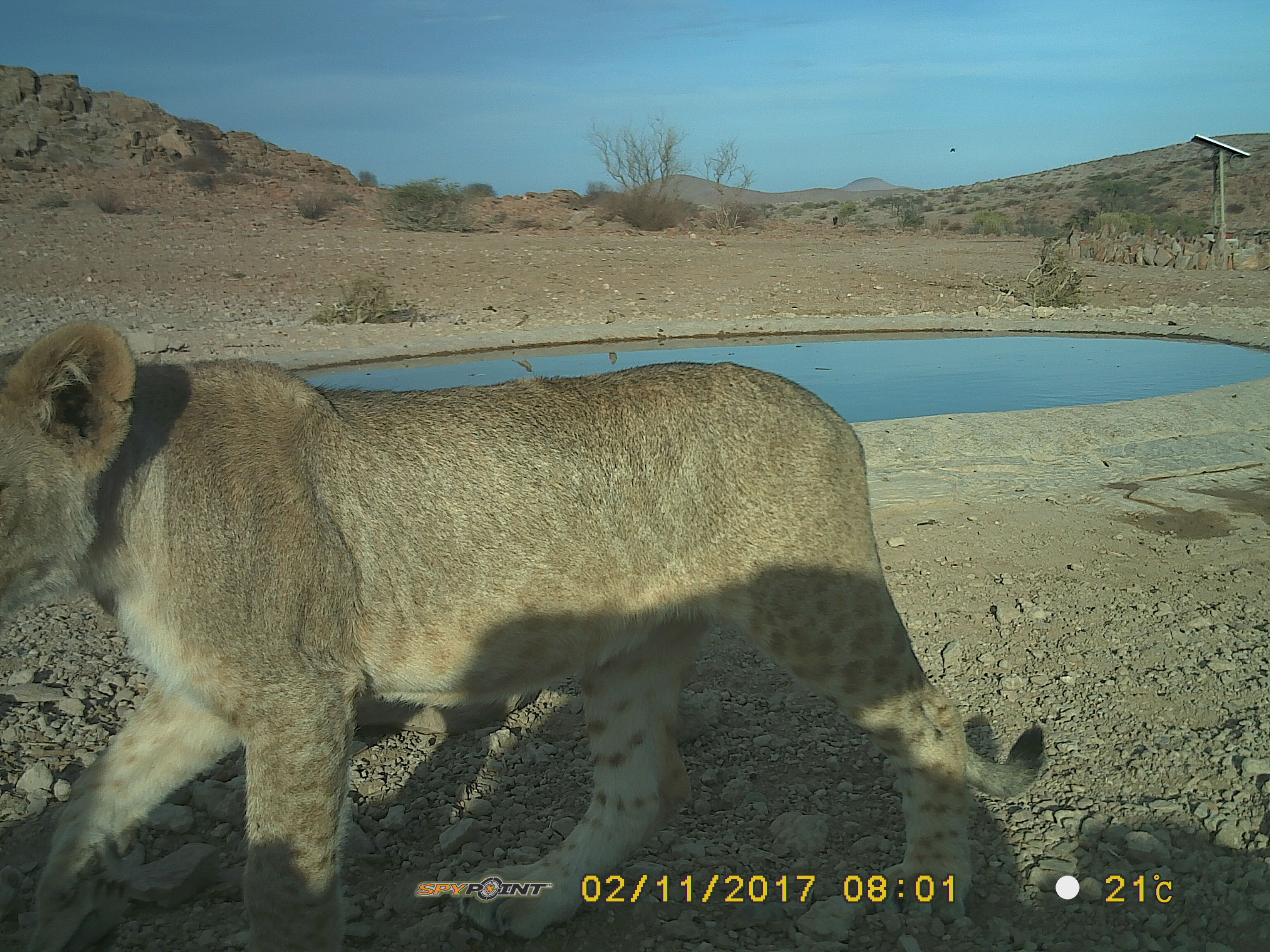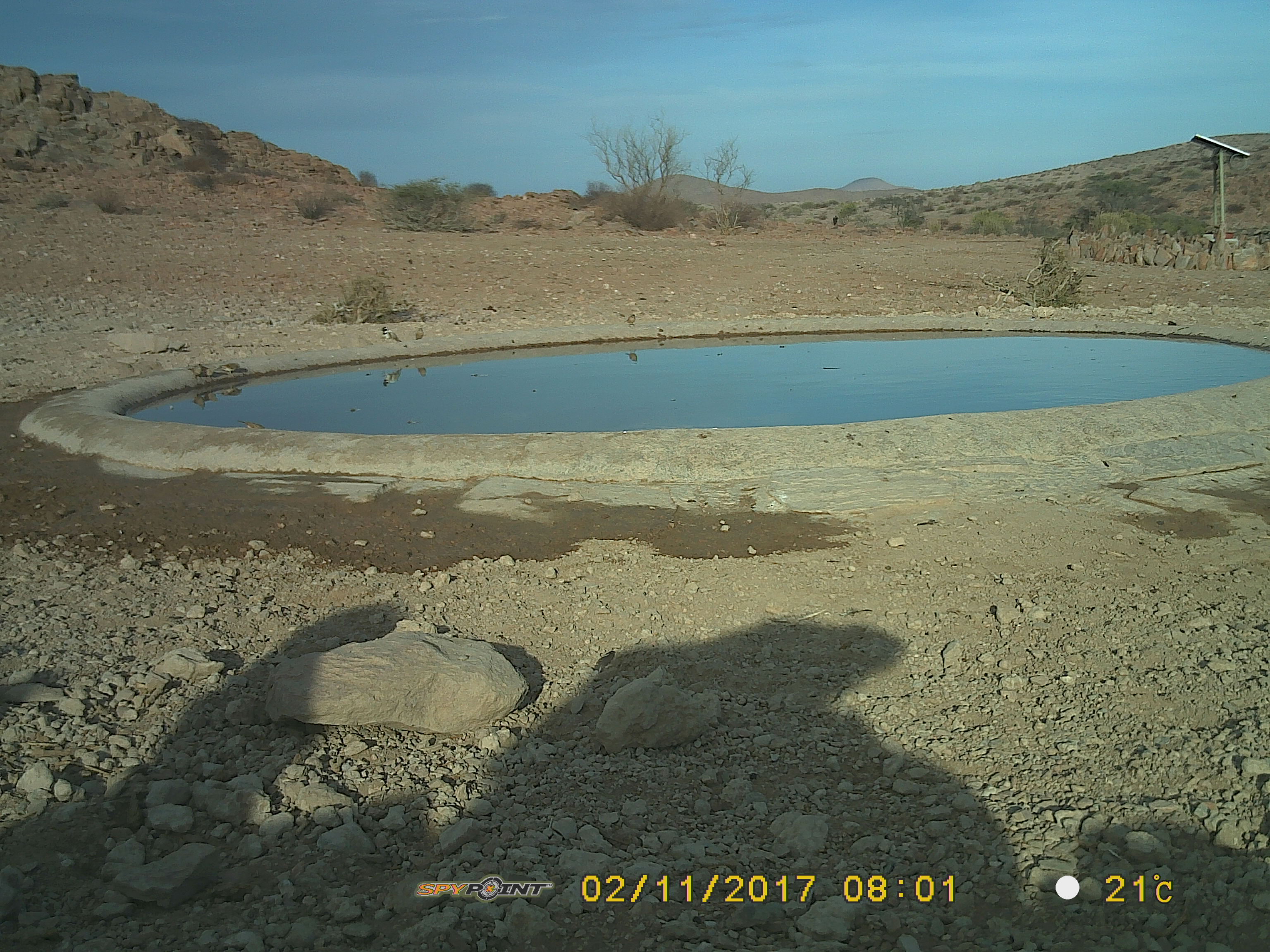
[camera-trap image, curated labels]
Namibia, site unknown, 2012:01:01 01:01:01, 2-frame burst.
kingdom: Animalia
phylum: Chordata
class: Mammalia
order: Carnivora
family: Felidae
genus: Panthera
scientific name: Panthera leo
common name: lion